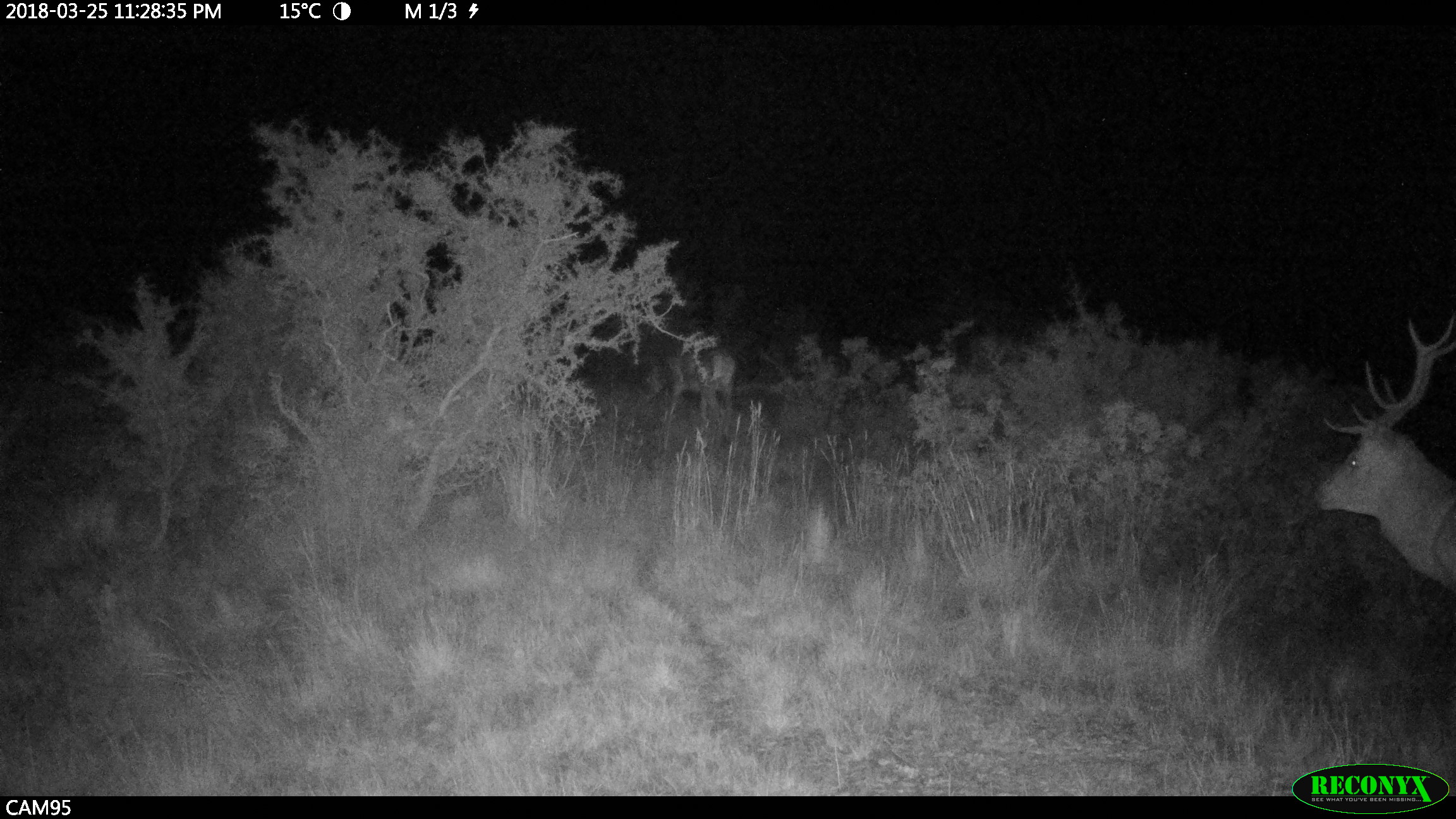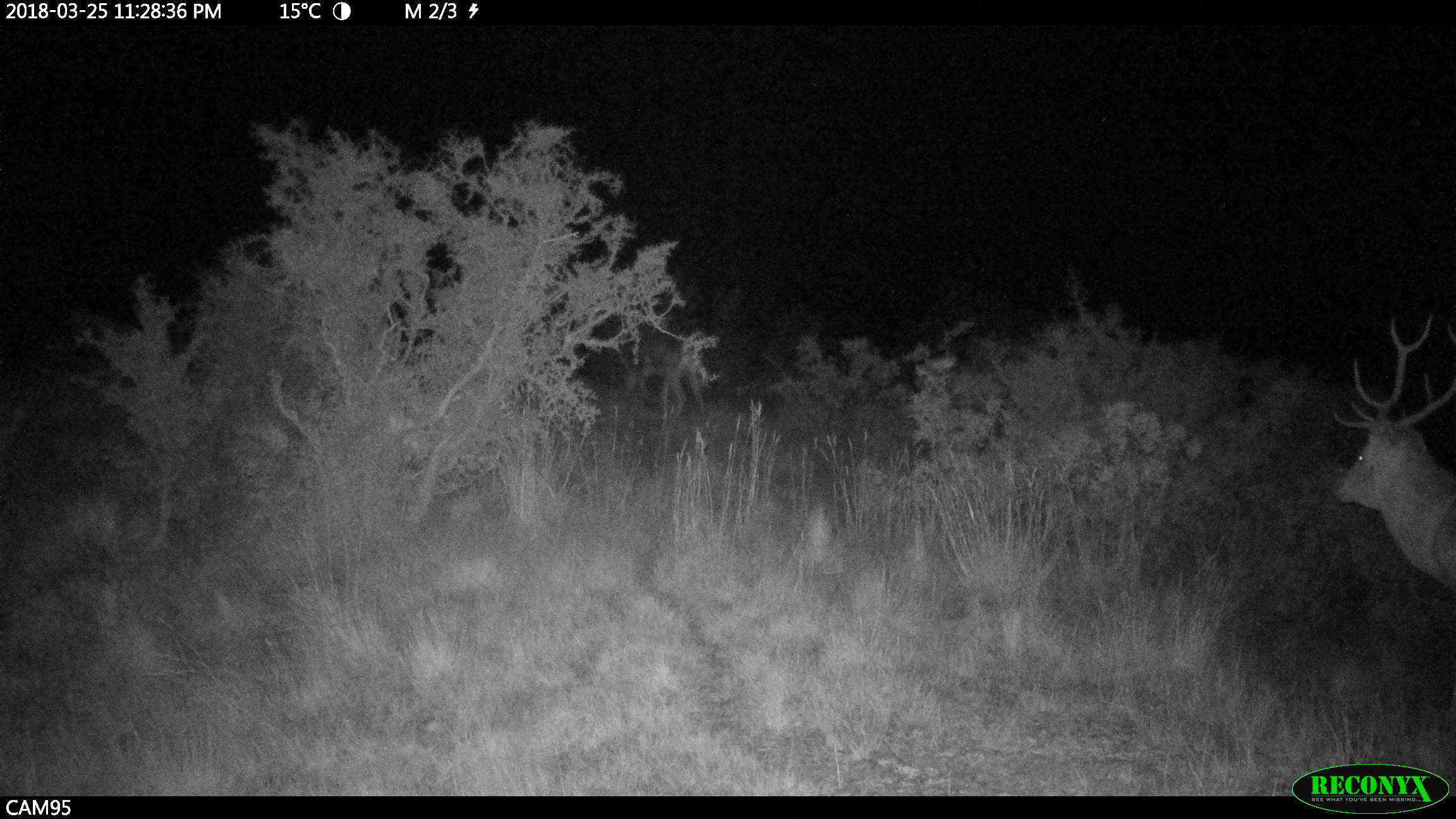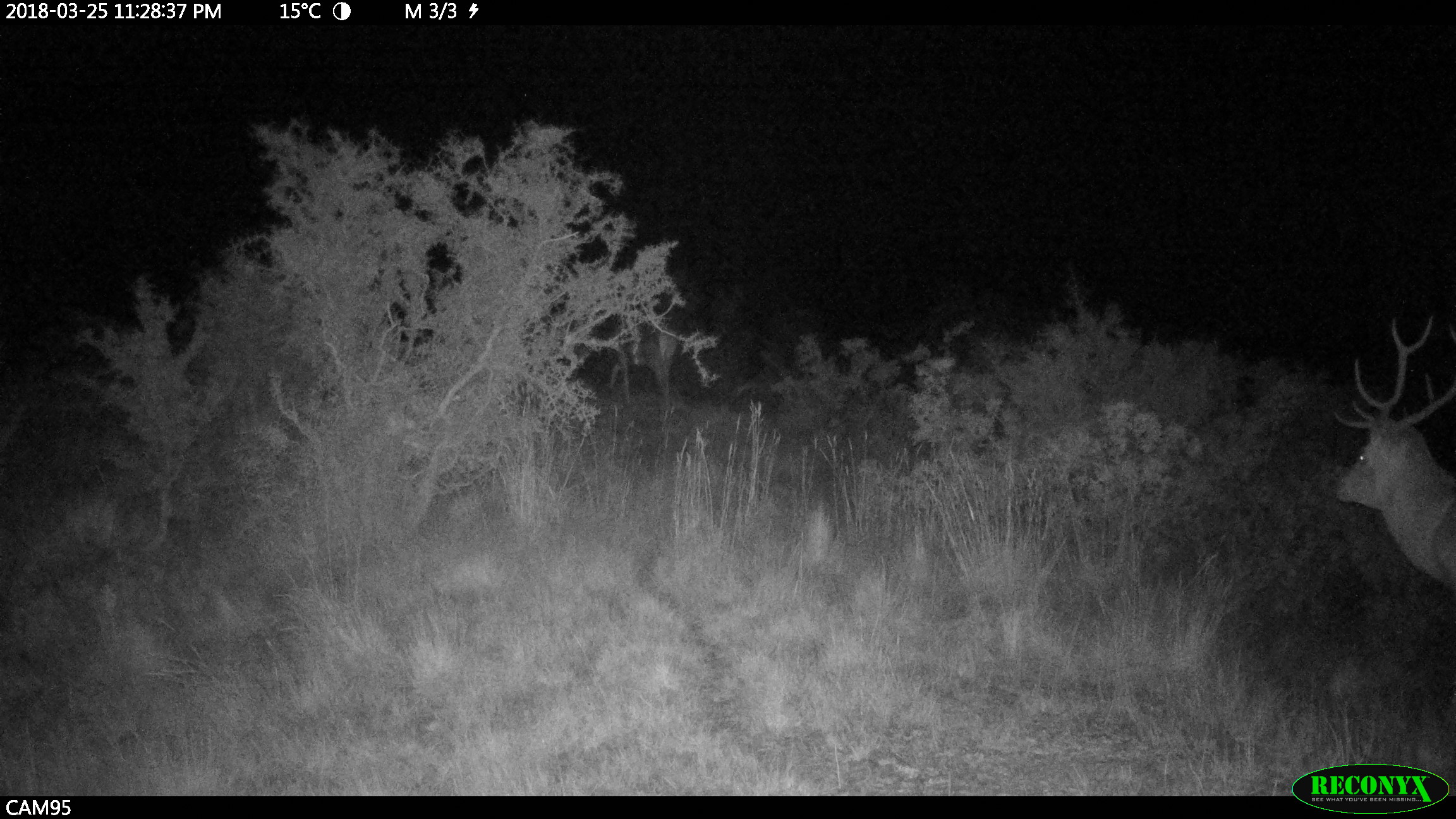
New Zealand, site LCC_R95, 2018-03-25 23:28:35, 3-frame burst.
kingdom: Animalia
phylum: Chordata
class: Mammalia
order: Artiodactyla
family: Cervidae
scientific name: Cervidae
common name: deer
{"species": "deer (Cervidae)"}